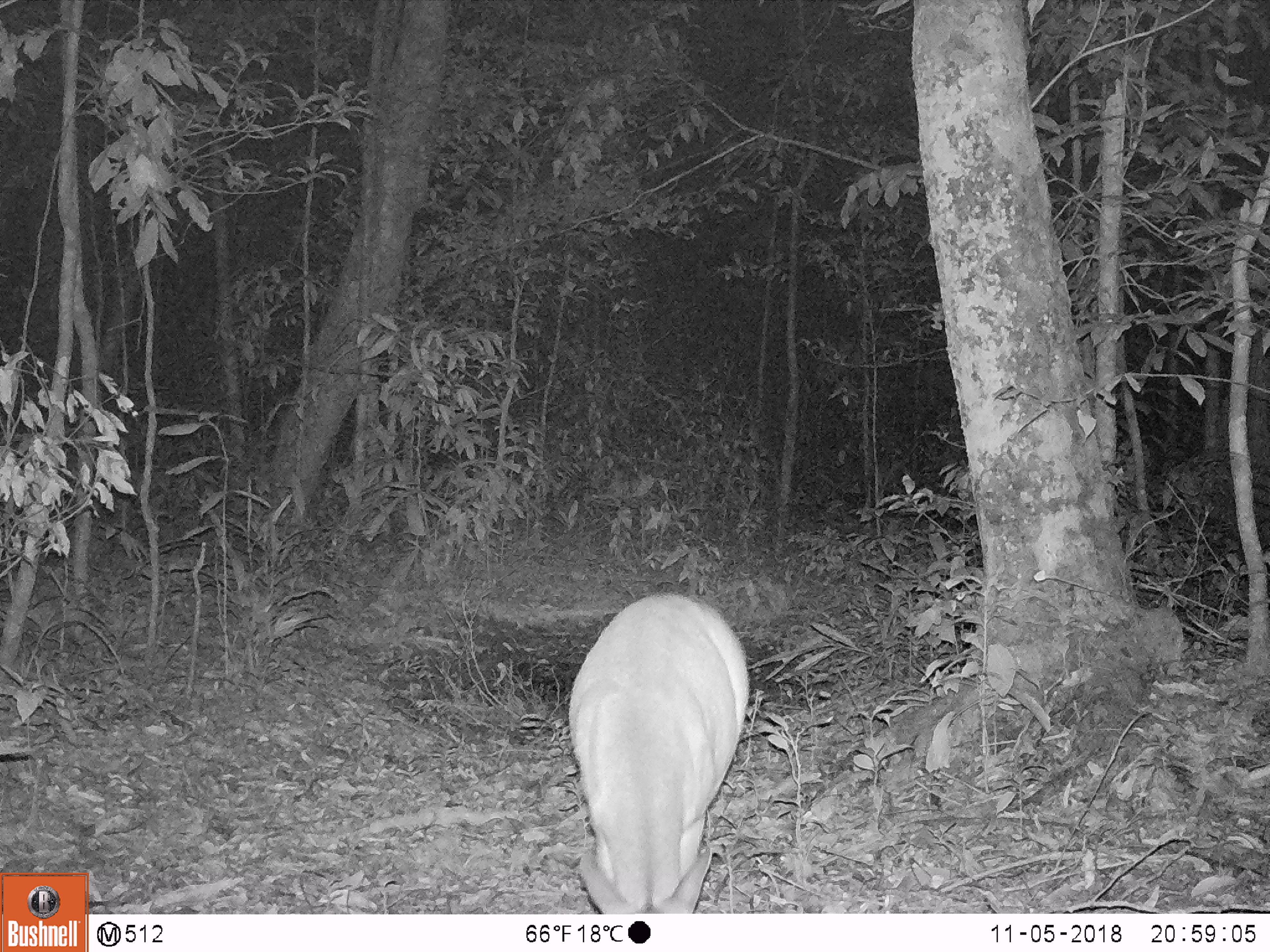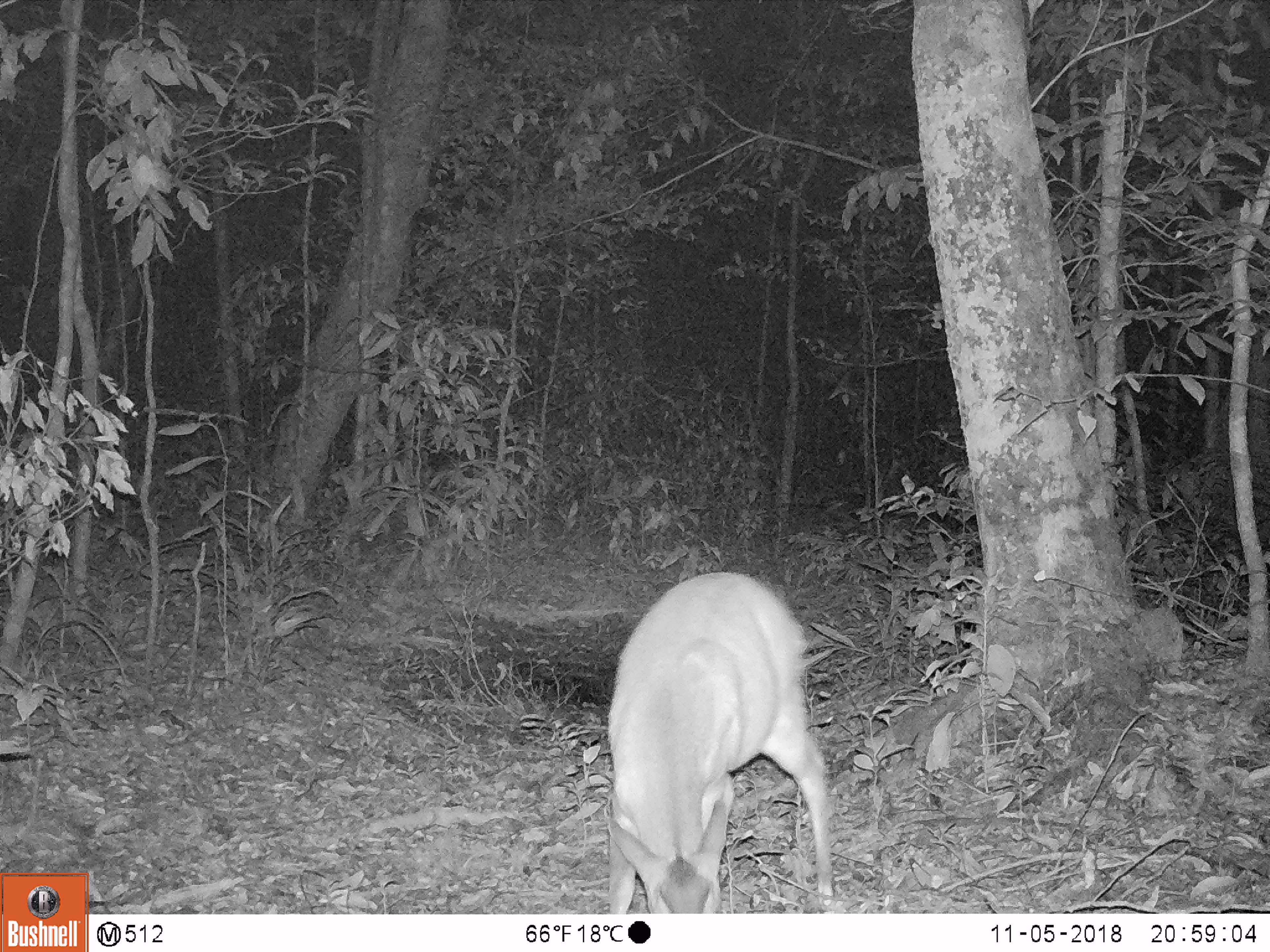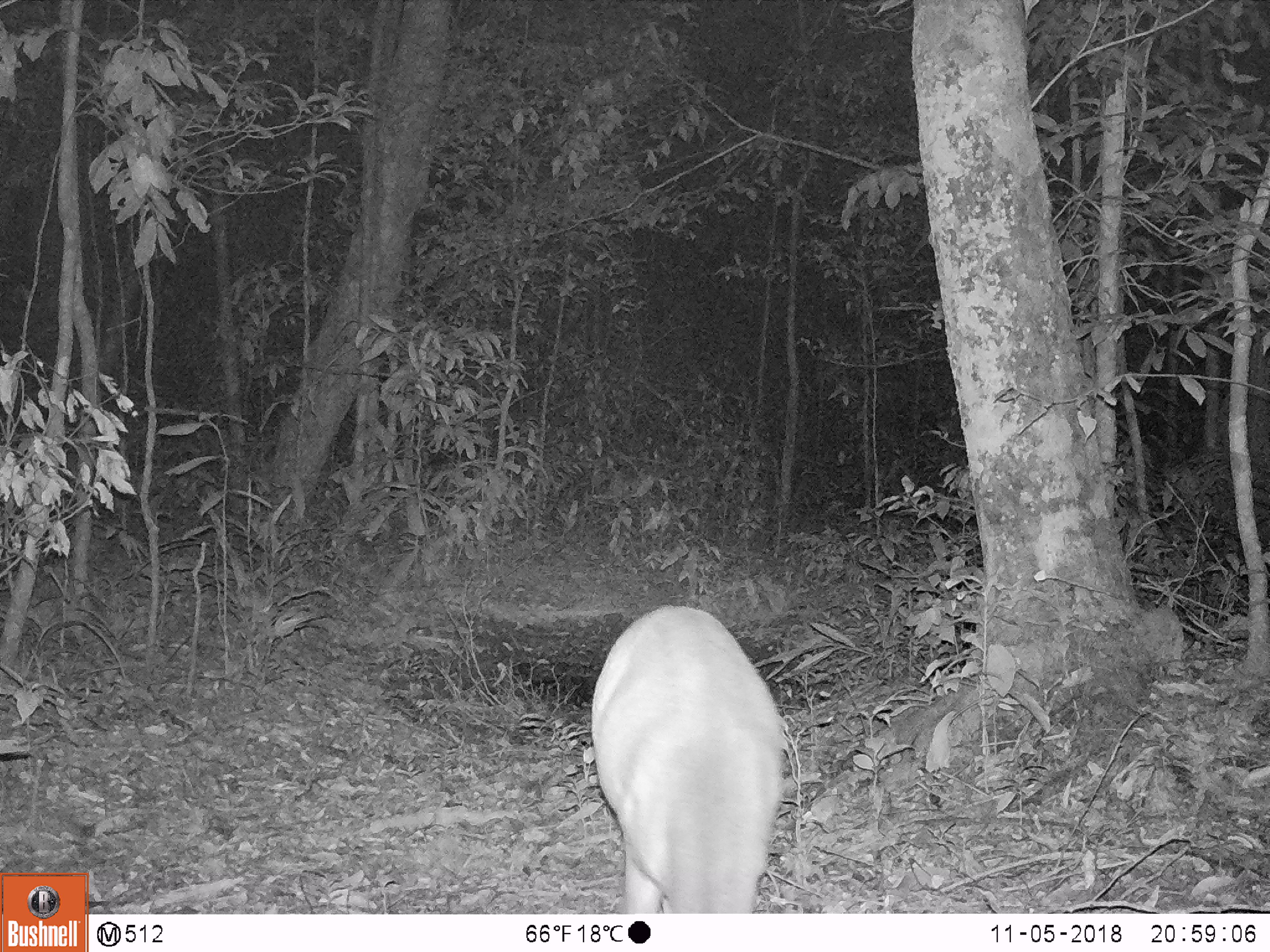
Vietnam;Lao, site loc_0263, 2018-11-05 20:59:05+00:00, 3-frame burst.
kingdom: Animalia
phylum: Chordata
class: Mammalia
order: Artiodactyla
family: Cervidae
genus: Muntiacus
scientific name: Muntiacus vuquangensis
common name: large-antlered muntjac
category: large antlered muntjac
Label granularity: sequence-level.